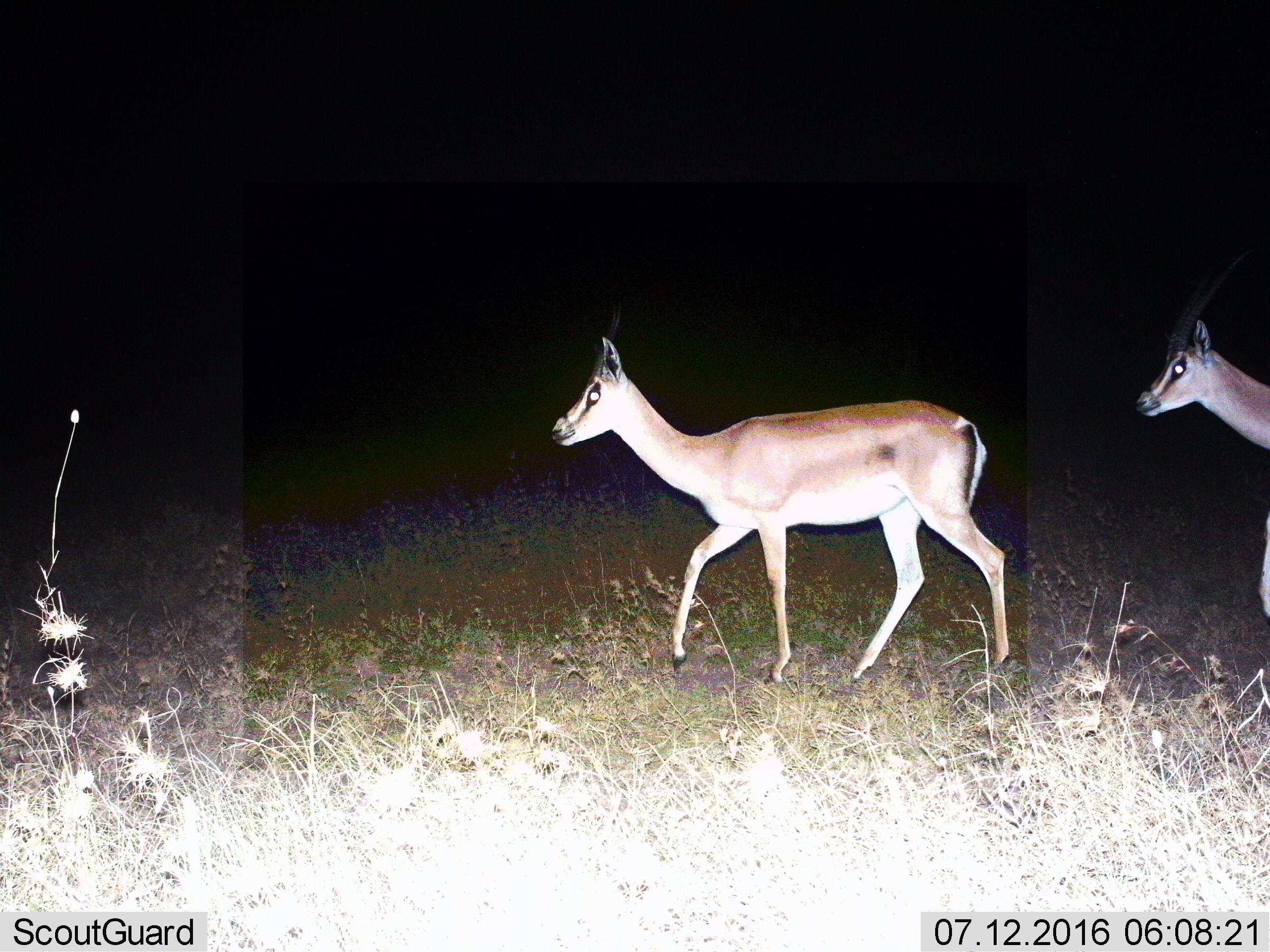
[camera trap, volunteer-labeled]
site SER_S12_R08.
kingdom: Animalia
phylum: Chordata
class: Mammalia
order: Artiodactyla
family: Bovidae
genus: Nanger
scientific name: Nanger granti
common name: grant's gazelle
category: gazellegrants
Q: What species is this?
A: Gazellegrants (grant's gazelle) (Nanger granti).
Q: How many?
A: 2.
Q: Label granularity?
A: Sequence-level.